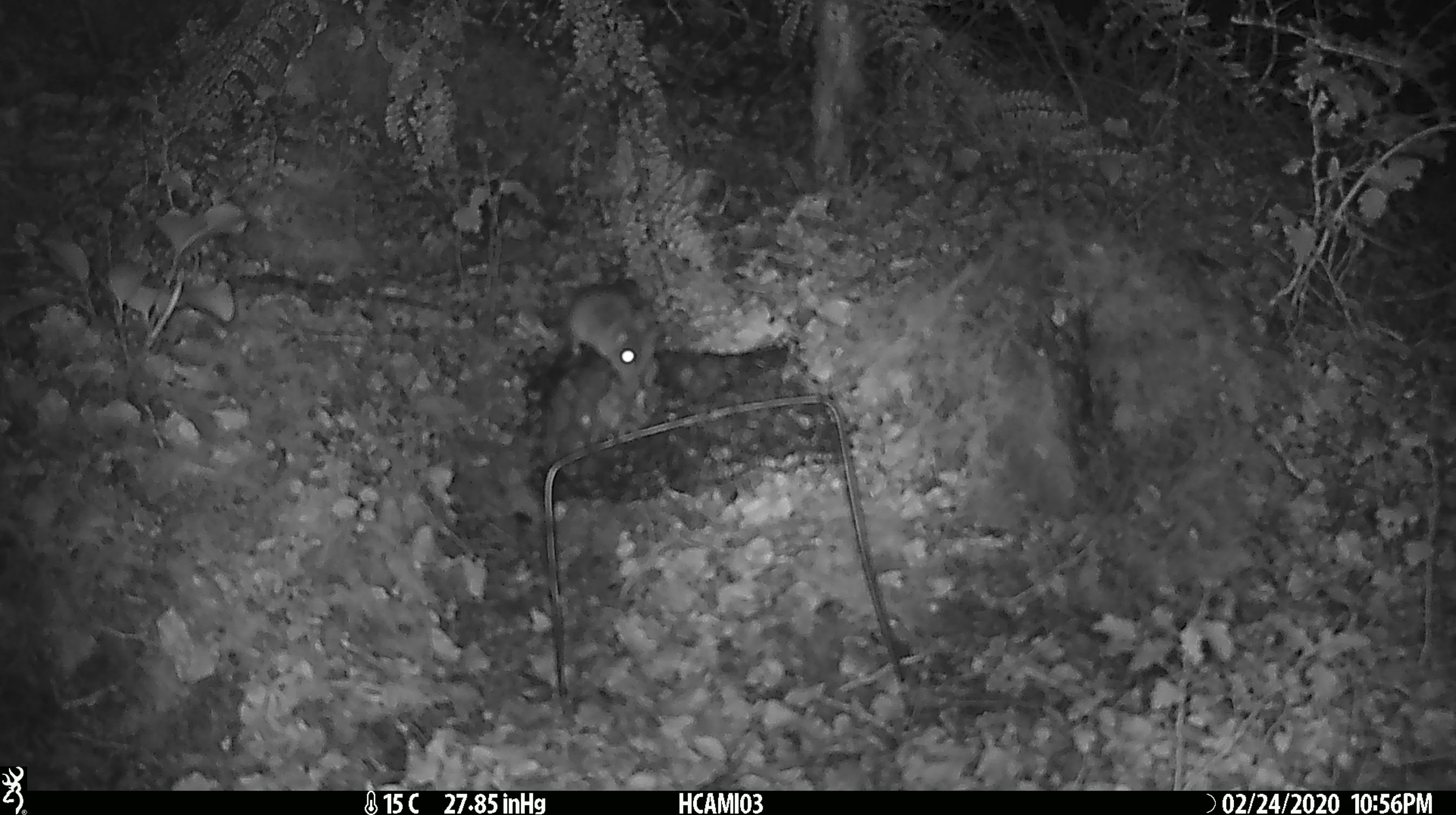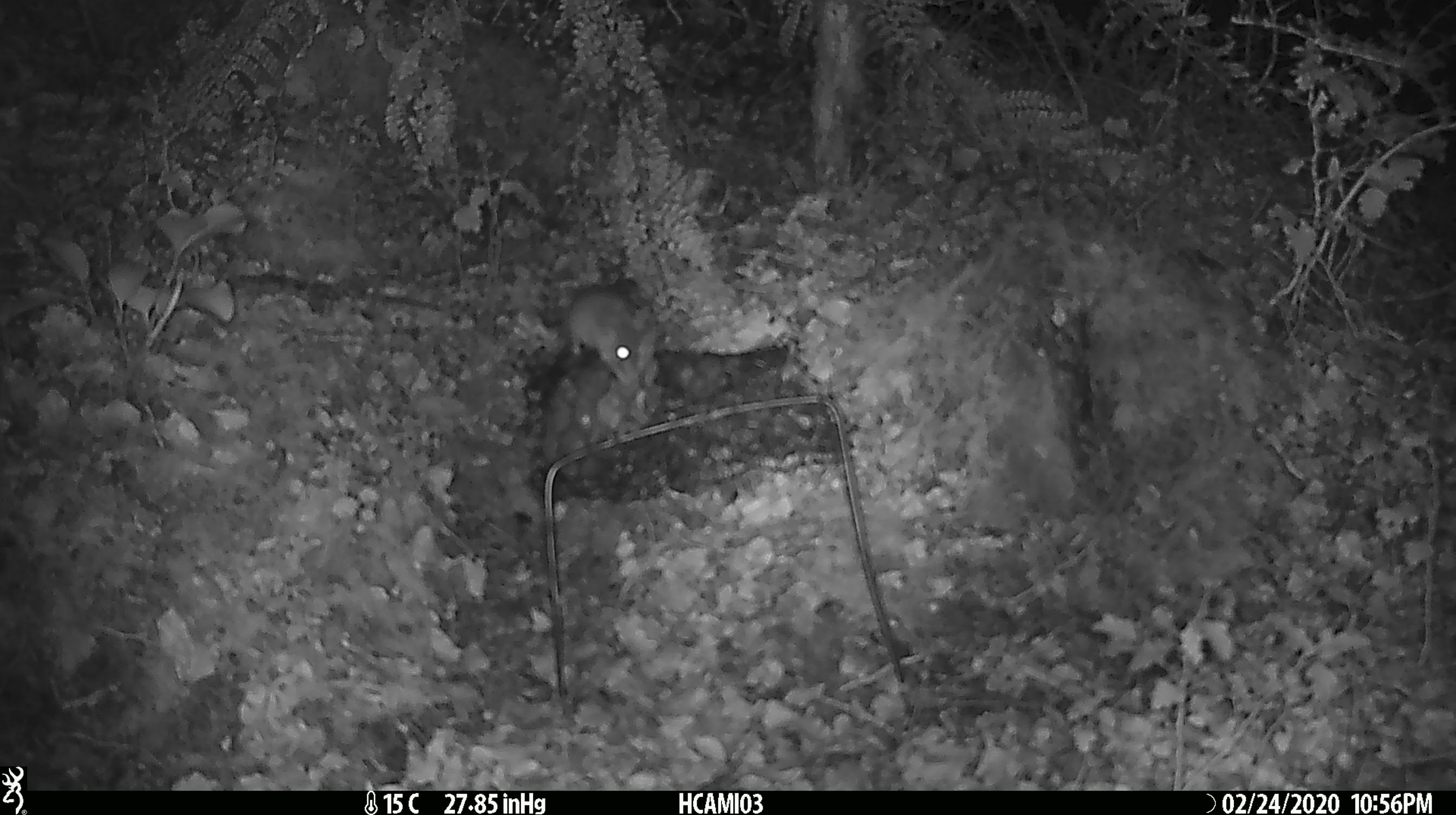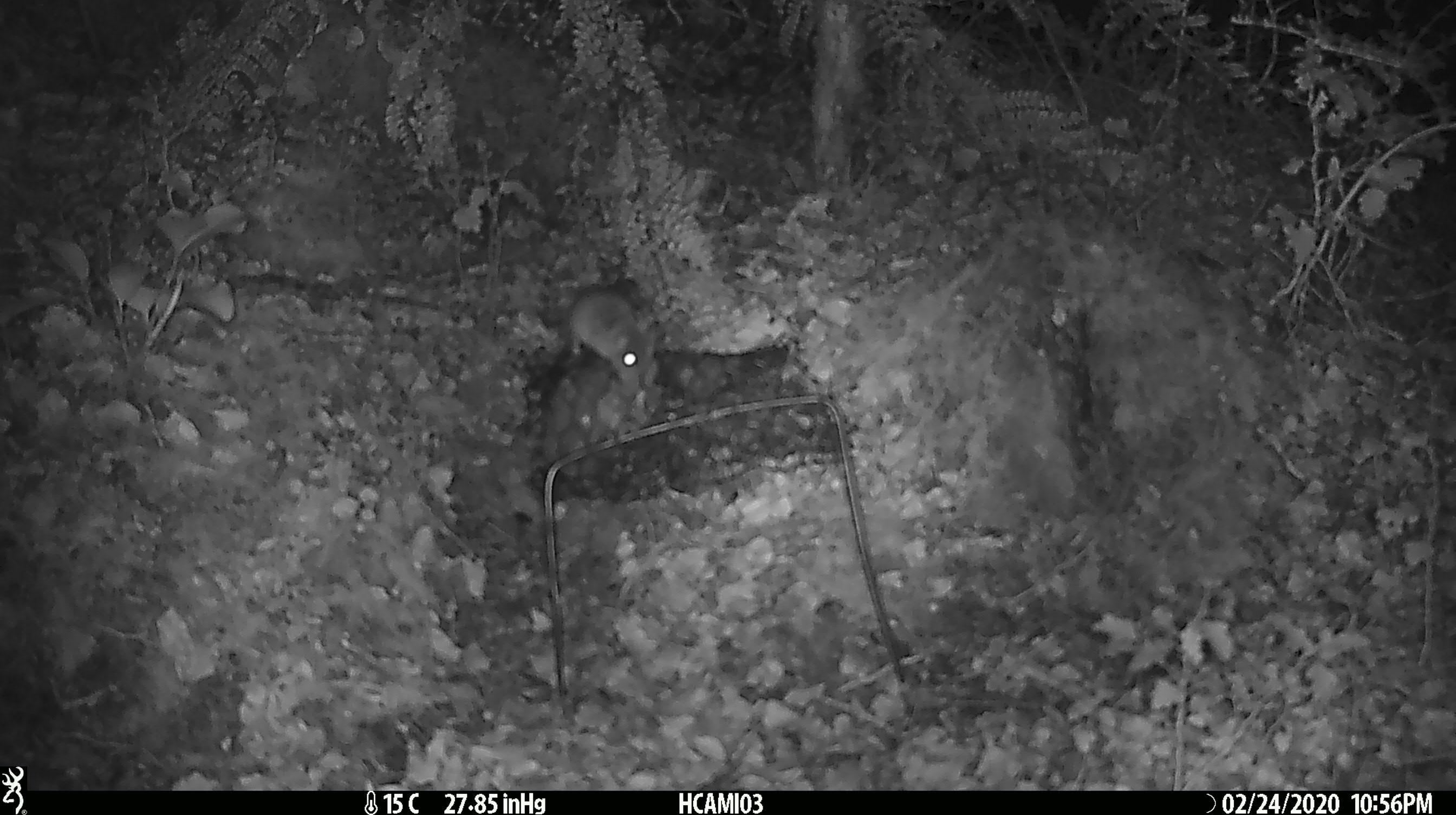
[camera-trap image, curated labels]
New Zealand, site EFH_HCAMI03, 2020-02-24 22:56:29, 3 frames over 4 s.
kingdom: Animalia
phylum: Chordata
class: Mammalia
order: Rodentia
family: Muridae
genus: Mus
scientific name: Mus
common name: mouse